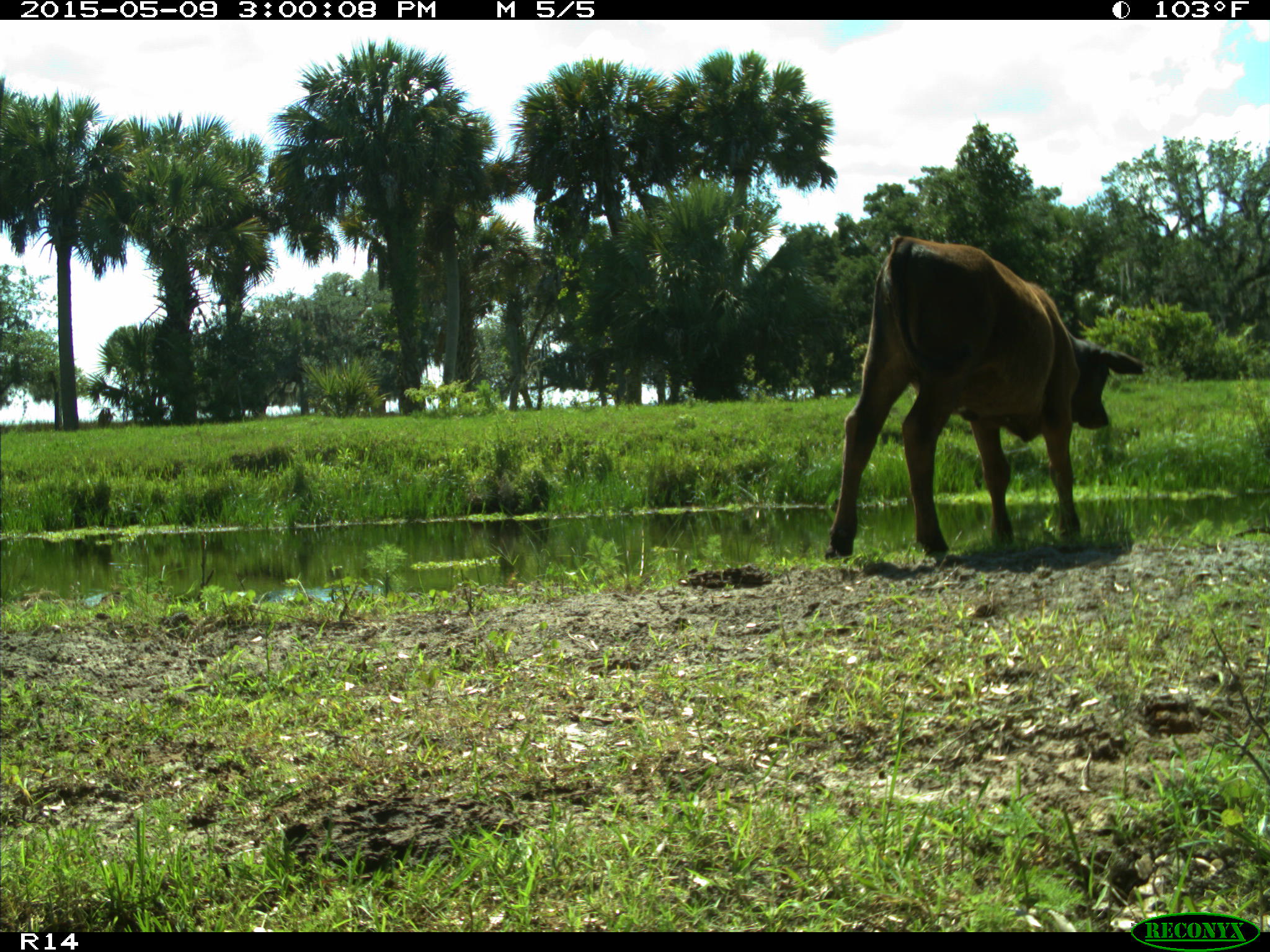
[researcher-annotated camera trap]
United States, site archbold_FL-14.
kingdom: Animalia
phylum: Chordata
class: Mammalia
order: Artiodactyla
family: Bovidae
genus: Bos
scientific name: Bos taurus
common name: domestic cow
Bos taurus (domestic cow).